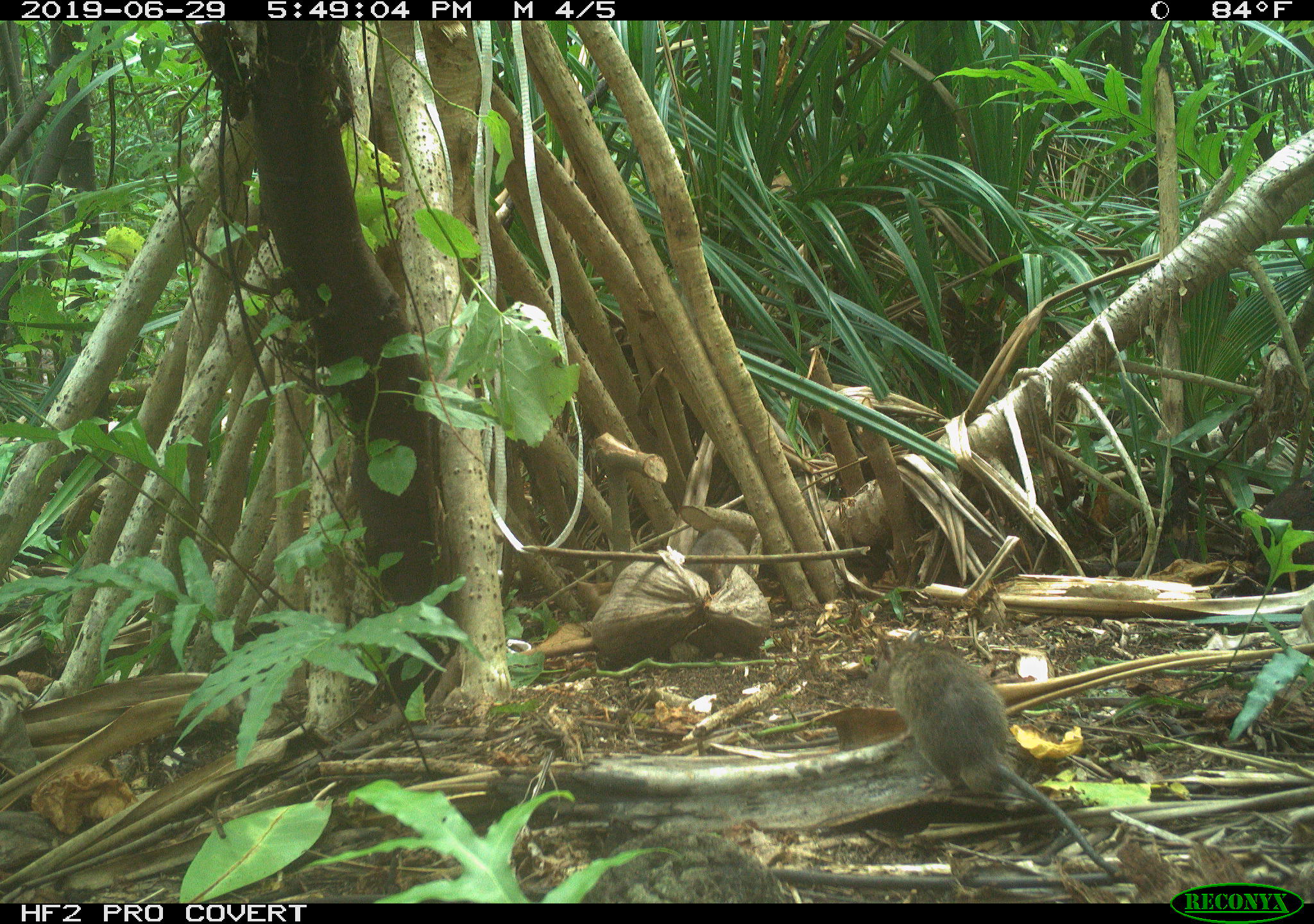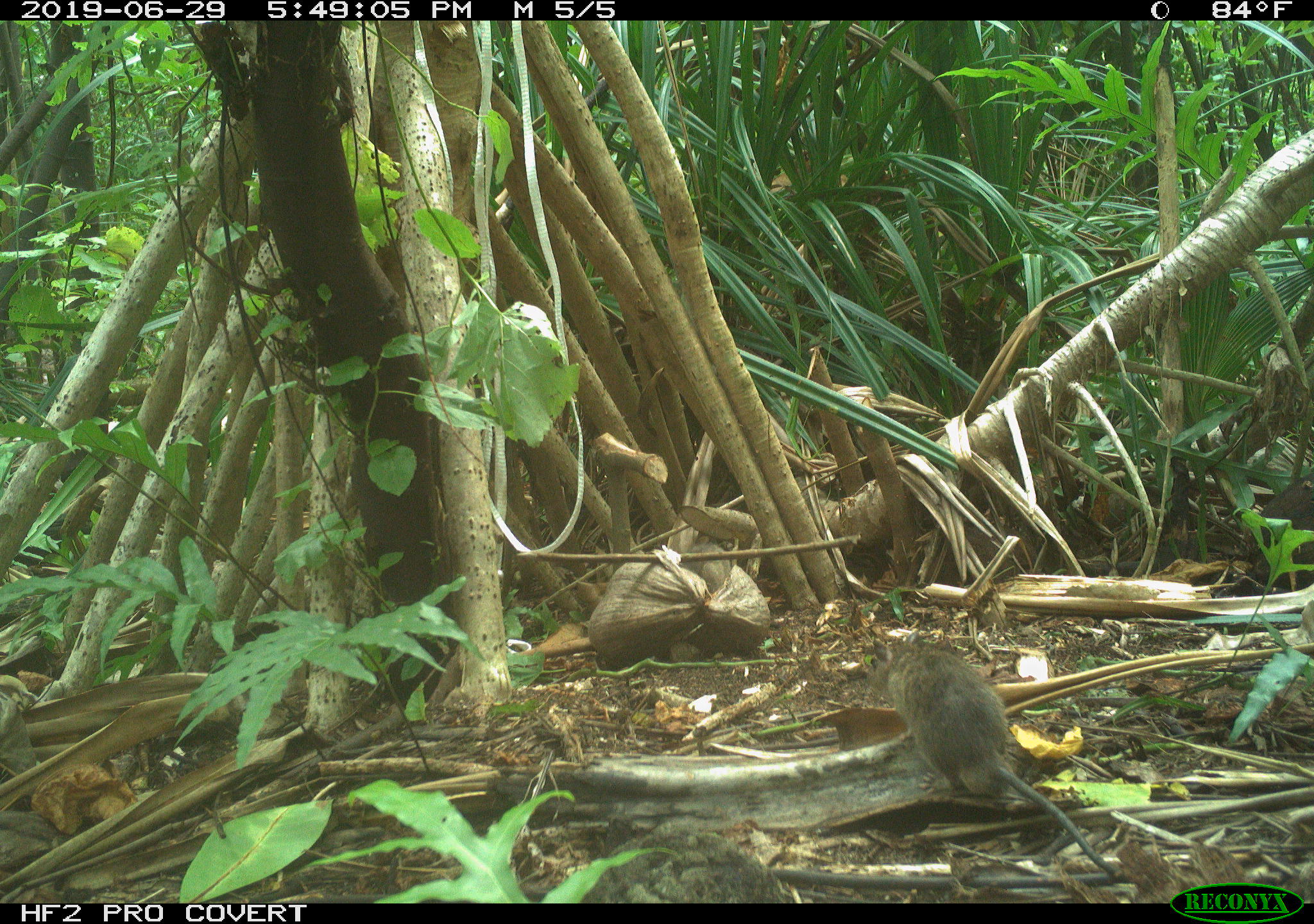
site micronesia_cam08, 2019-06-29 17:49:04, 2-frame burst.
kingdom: Animalia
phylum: Chordata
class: Mammalia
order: Rodentia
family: Muridae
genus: Rattus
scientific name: Rattus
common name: rat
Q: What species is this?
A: Rat (Rattus).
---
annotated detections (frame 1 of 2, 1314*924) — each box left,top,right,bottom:
rat: 867,638,1129,891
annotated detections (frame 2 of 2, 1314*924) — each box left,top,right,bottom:
rat: 862,642,1132,890